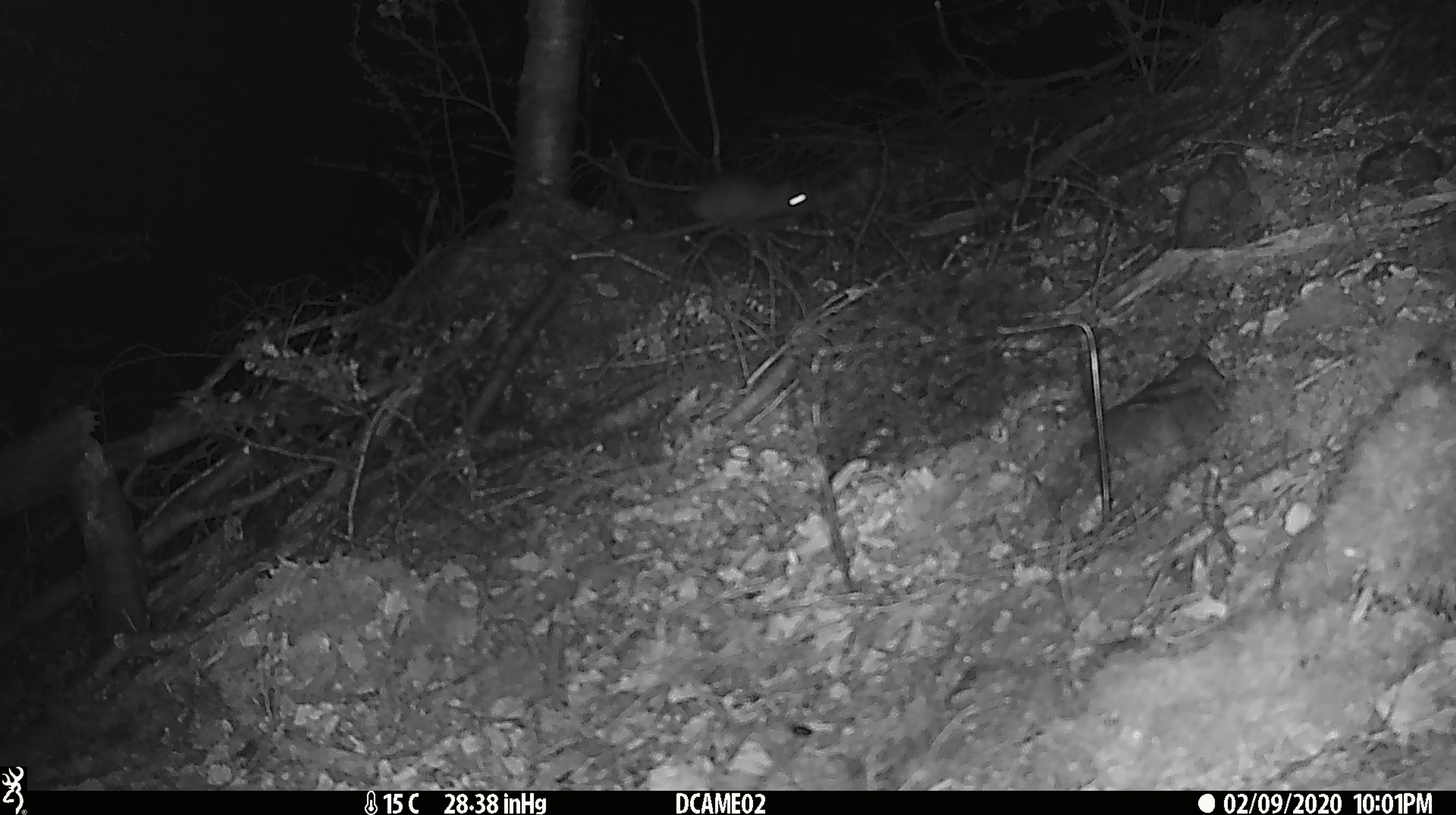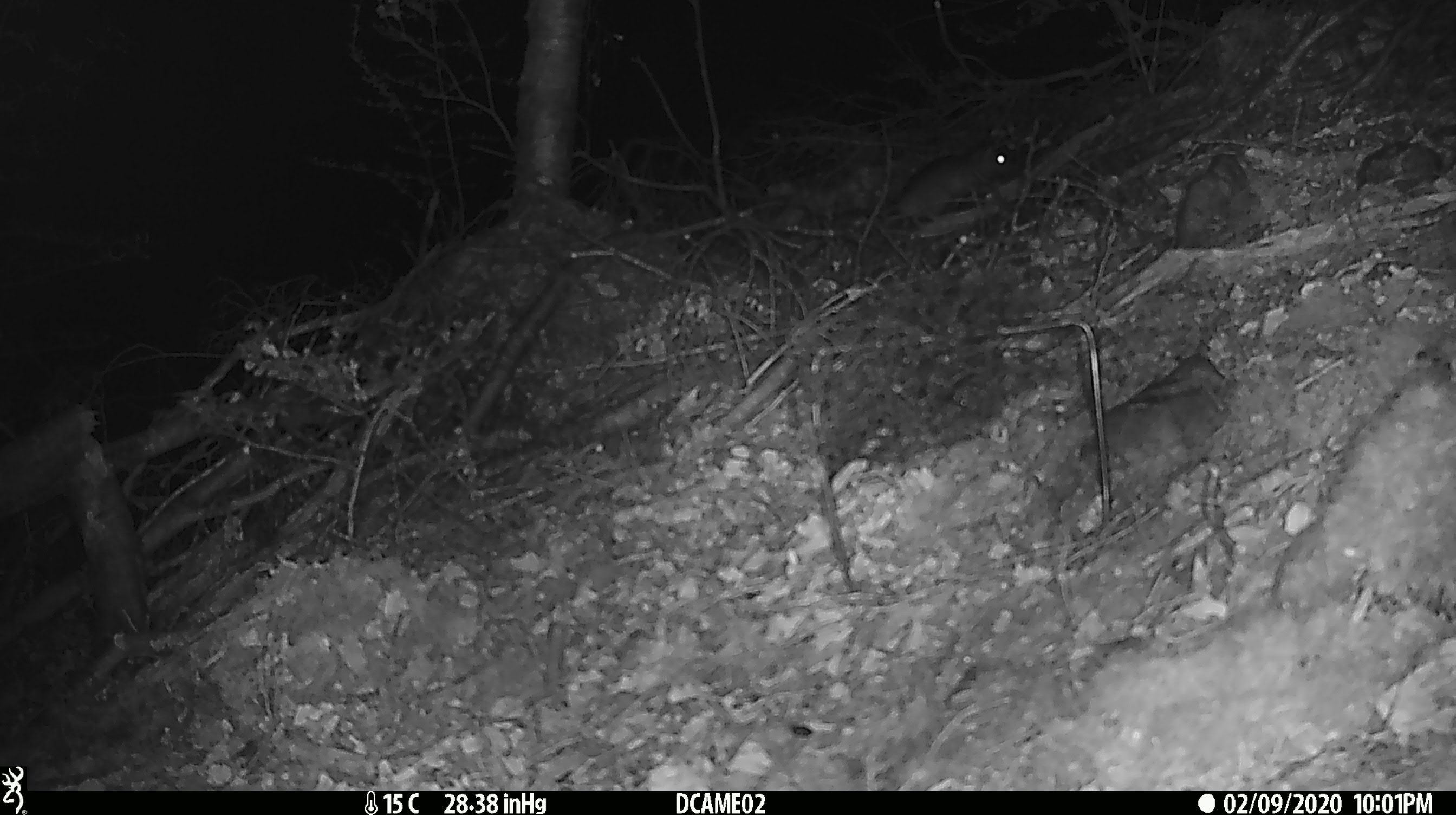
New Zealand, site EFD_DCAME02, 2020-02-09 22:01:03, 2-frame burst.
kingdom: Animalia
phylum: Chordata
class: Mammalia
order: Rodentia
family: Muridae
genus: Rattus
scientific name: Rattus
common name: rat